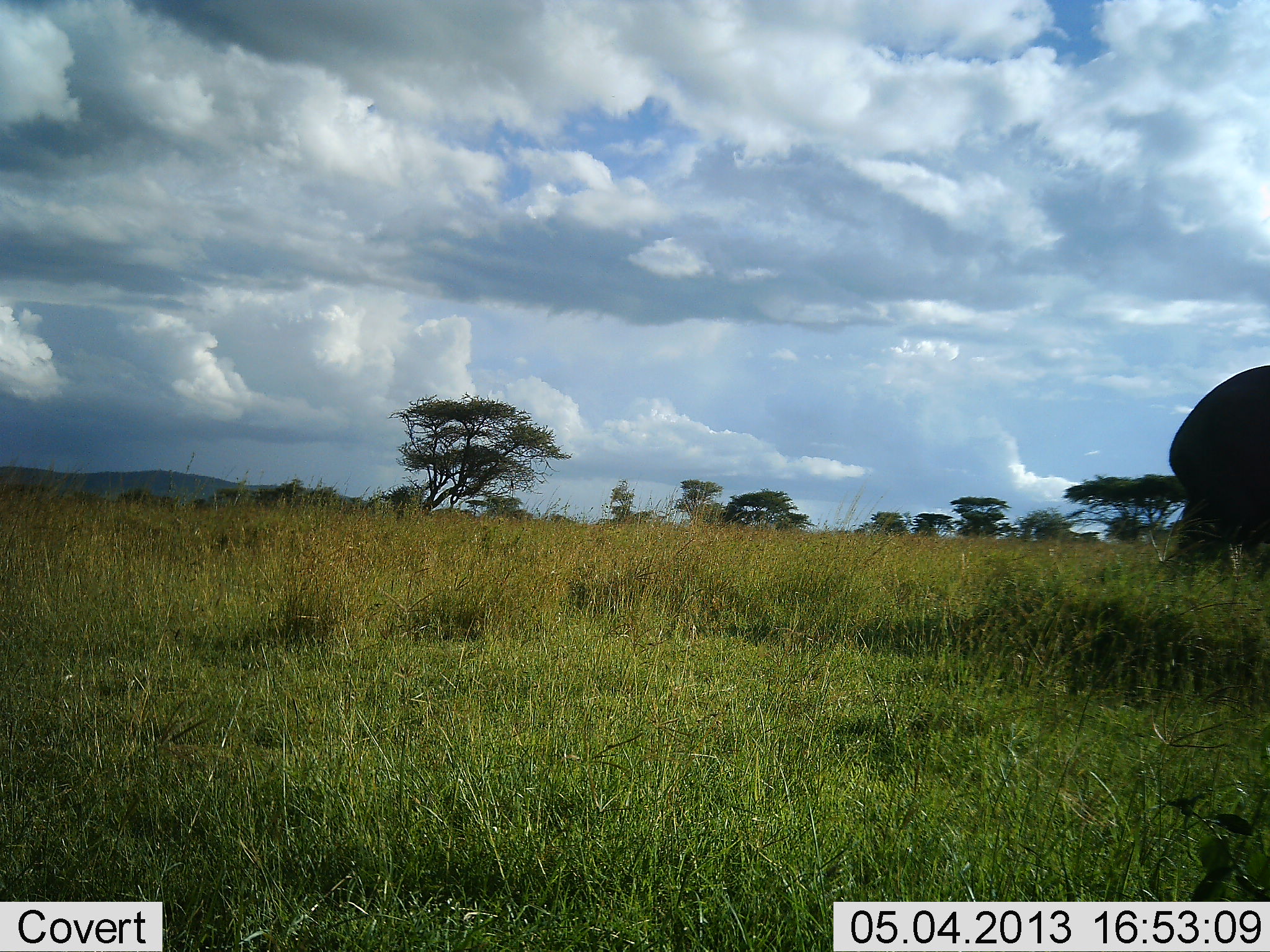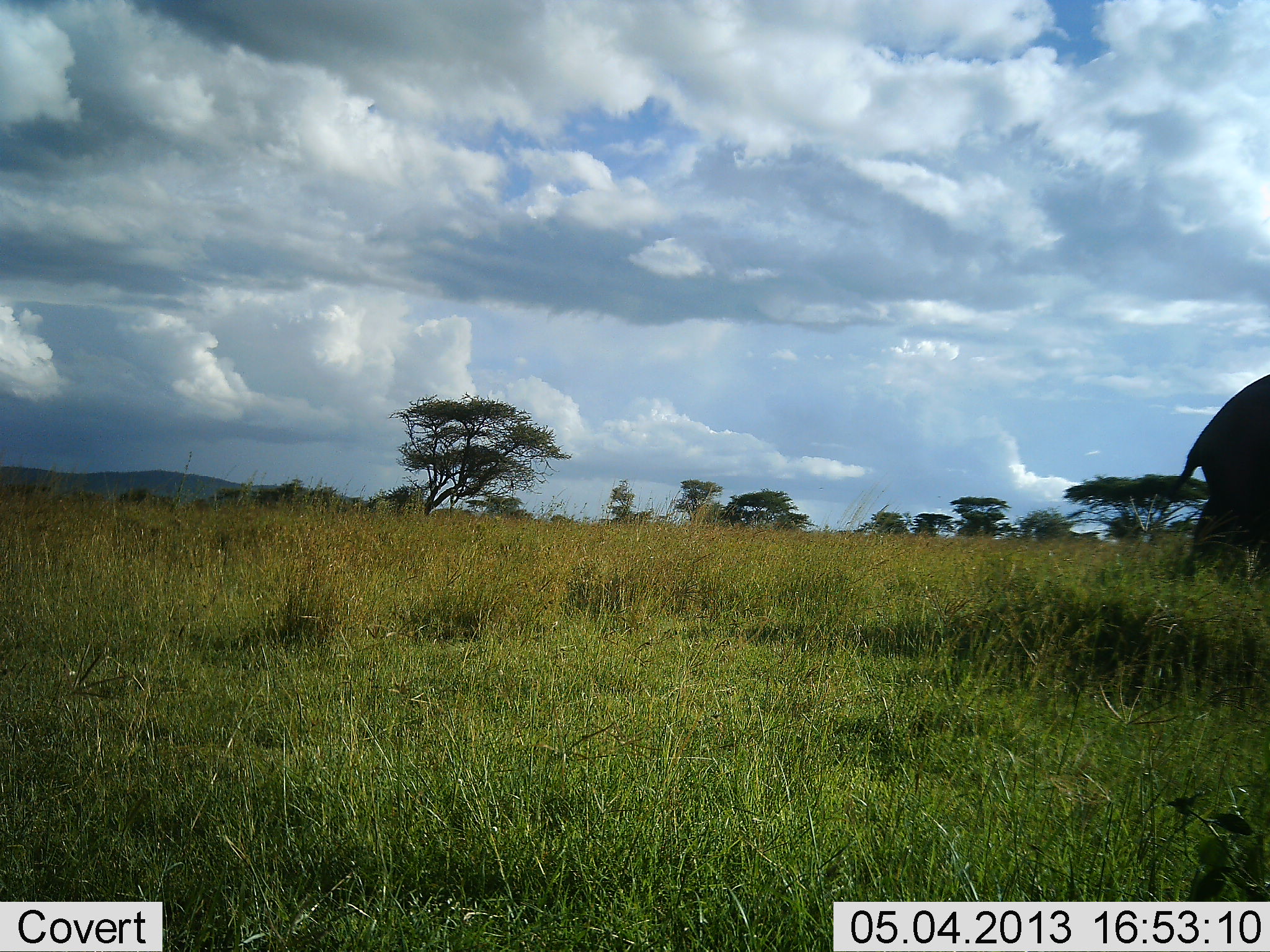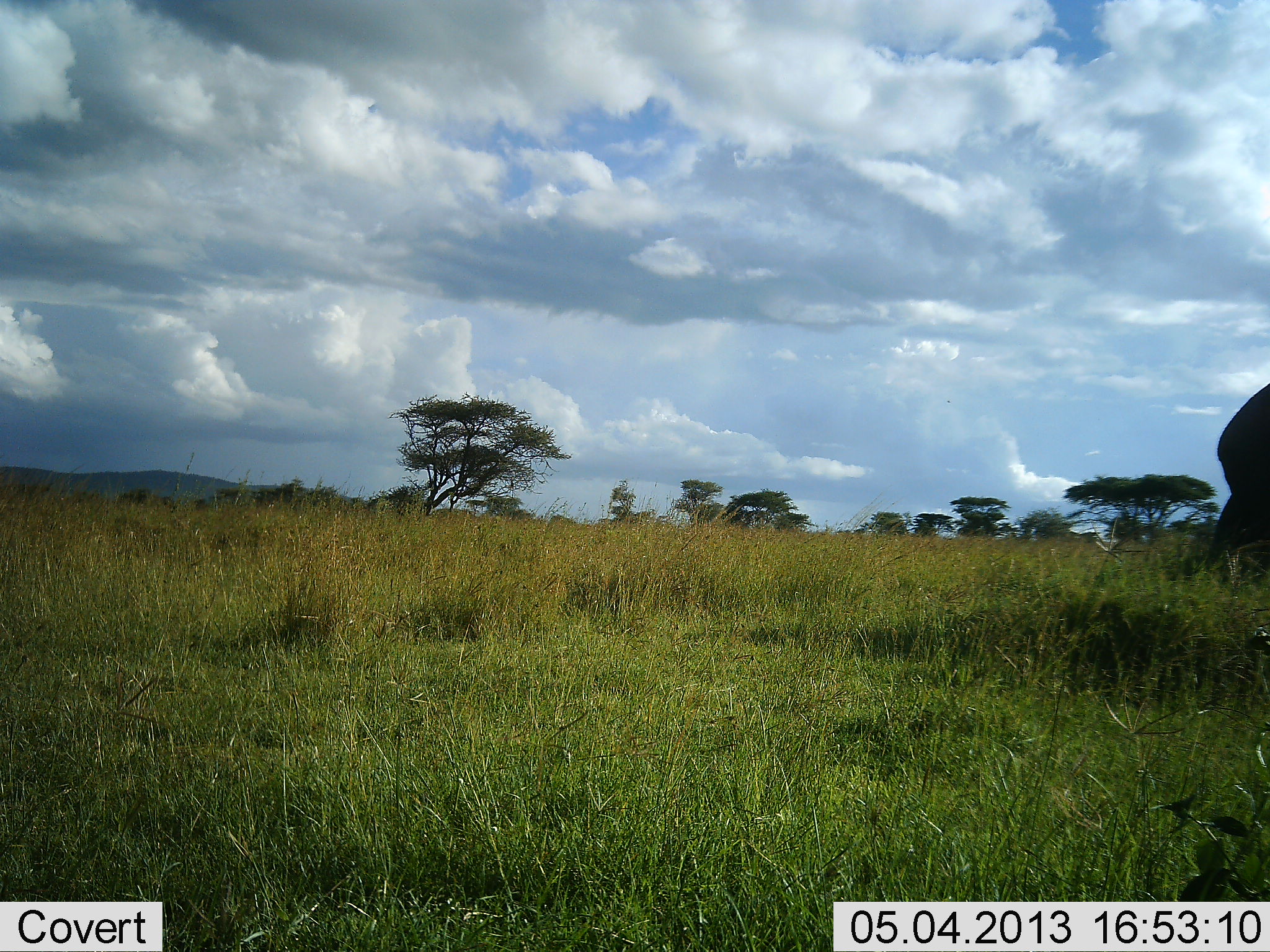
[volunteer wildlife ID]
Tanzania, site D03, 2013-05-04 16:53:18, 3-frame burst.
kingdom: Animalia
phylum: Chordata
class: Mammalia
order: Proboscidea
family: Elephantidae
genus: Loxodonta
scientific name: Loxodonta africana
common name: african bush elephant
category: elephant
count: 1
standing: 14%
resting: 0%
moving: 86%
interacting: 0%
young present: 0%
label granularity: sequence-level